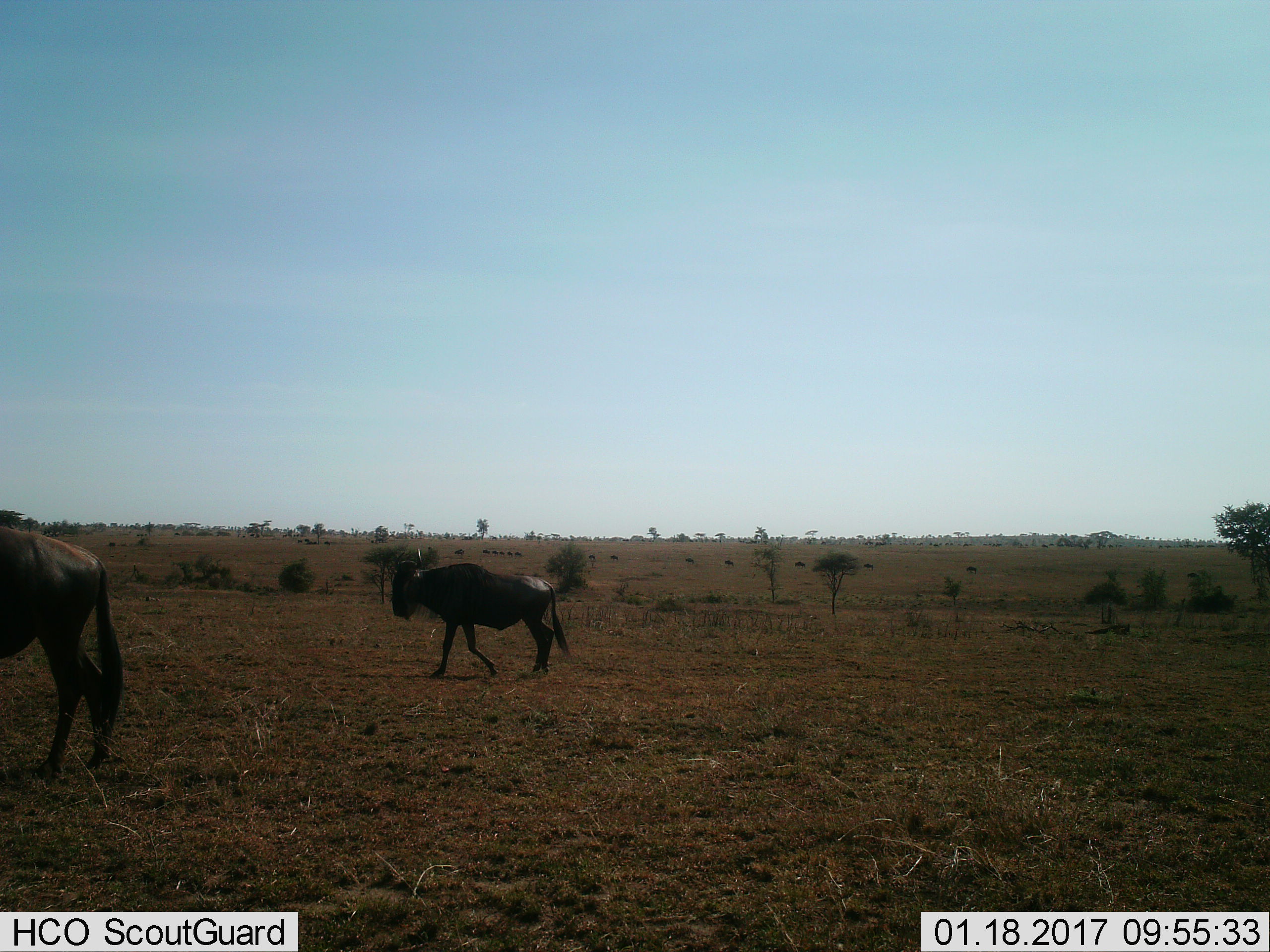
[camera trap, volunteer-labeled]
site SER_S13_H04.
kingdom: Animalia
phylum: Chordata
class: Mammalia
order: Artiodactyla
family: Bovidae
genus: Connochaetes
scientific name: Connochaetes taurinus taurinus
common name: blue wildebeest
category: wildebeestblue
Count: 11-50.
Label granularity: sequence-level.